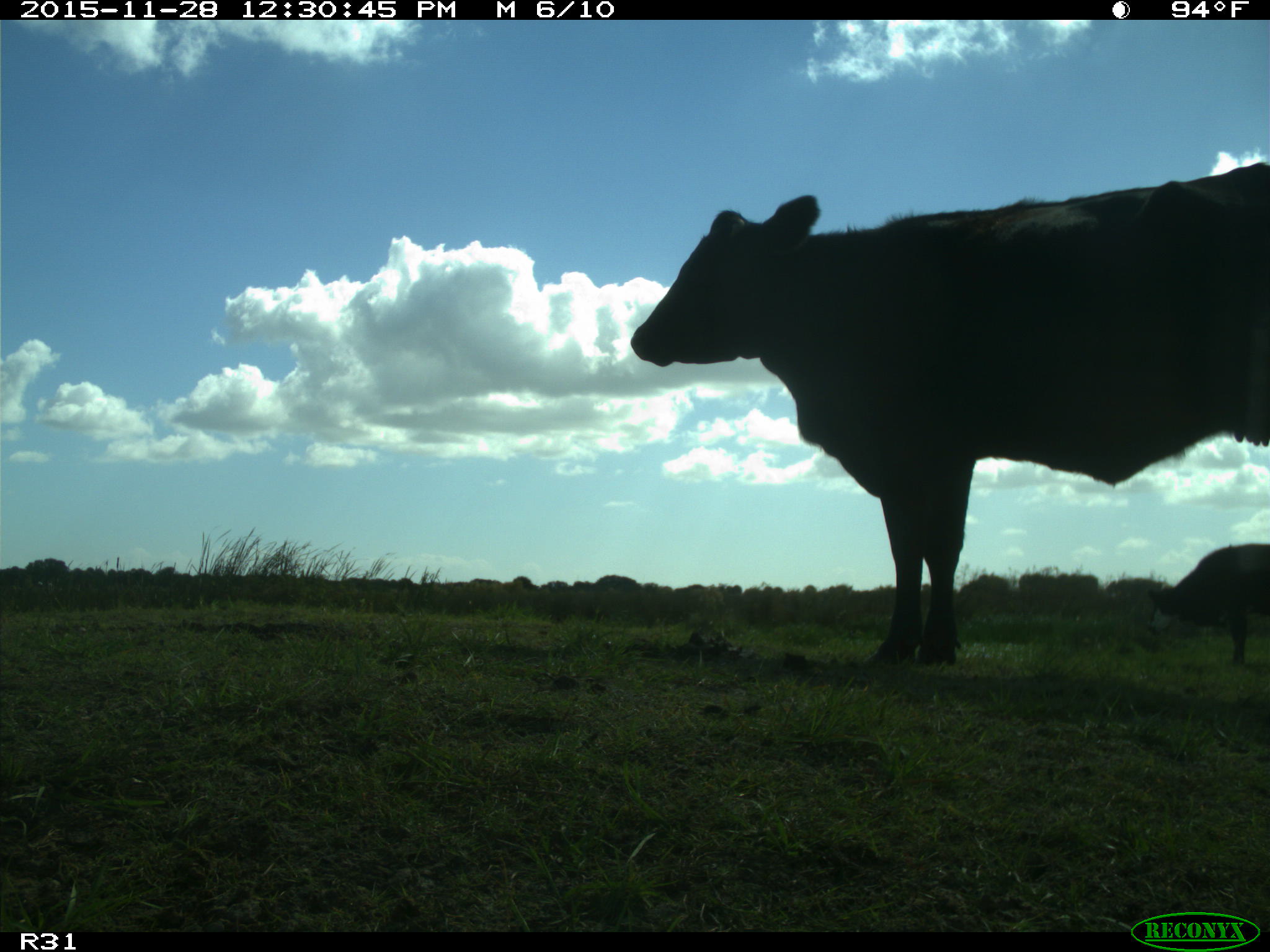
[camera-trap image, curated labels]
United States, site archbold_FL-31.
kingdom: Animalia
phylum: Chordata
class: Mammalia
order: Artiodactyla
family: Bovidae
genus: Bos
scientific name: Bos taurus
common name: domestic cow